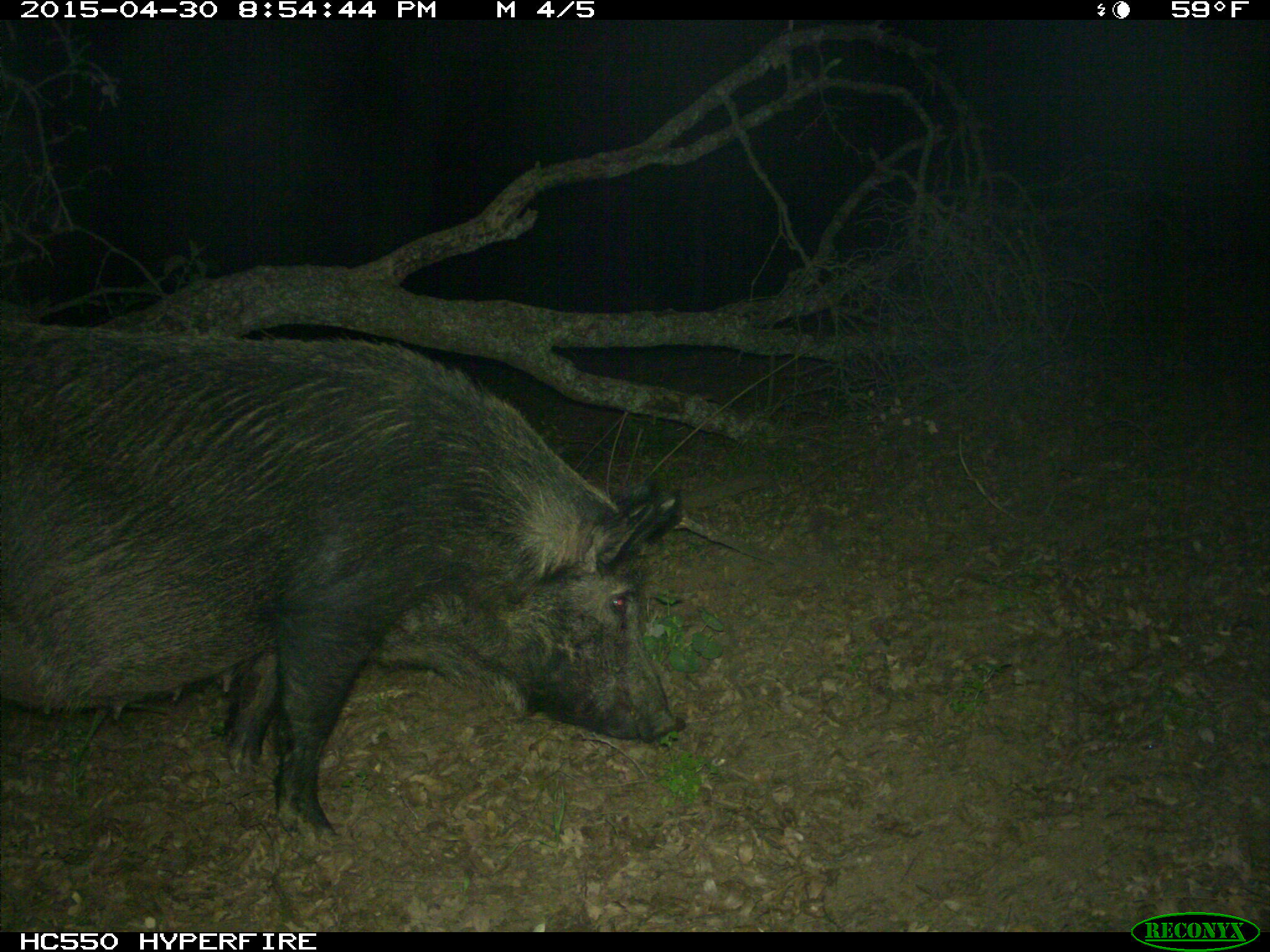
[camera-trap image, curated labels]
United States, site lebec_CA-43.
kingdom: Animalia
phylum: Chordata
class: Mammalia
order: Artiodactyla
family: Suidae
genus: Sus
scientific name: Sus scrofa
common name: wild boar